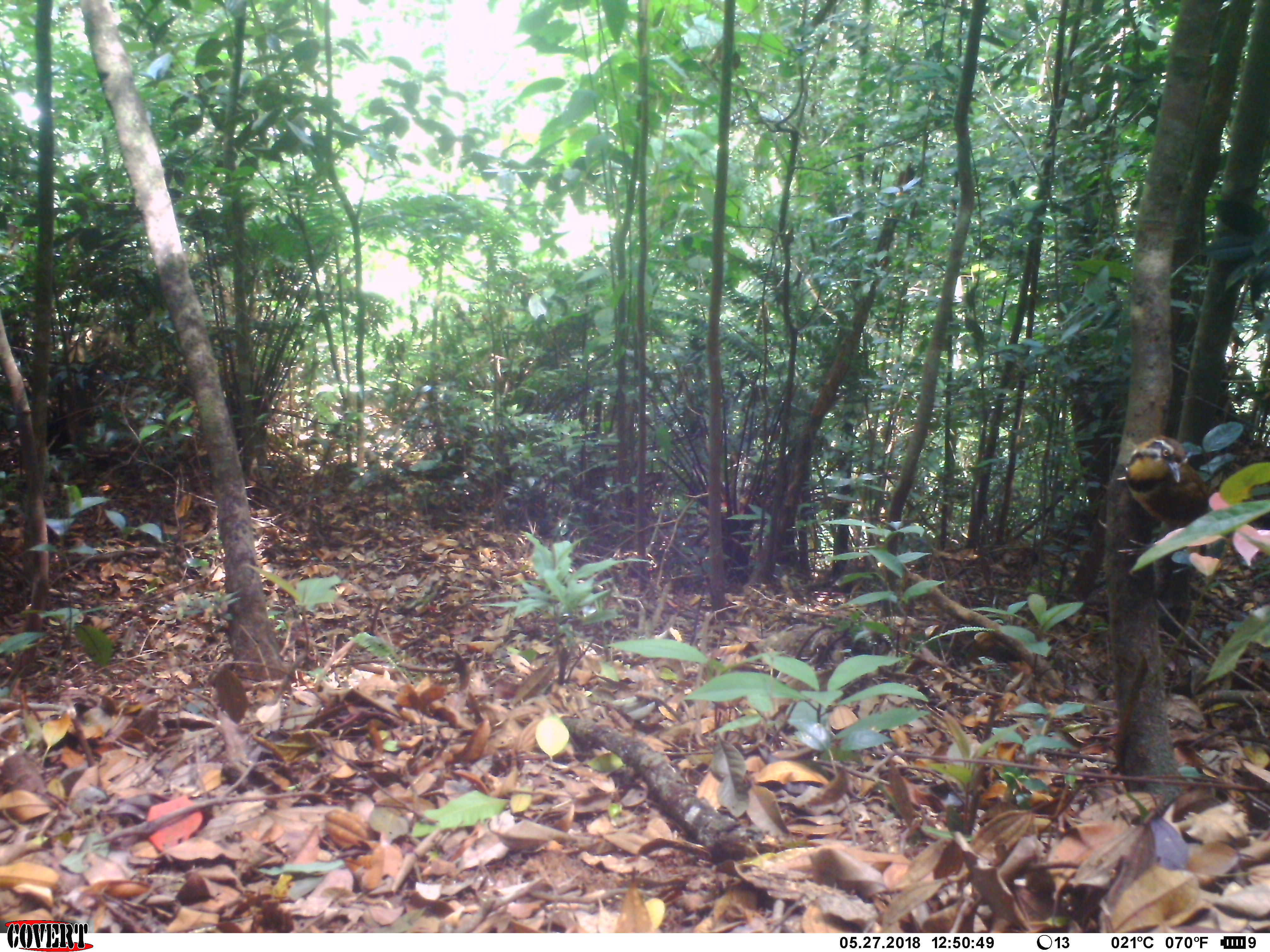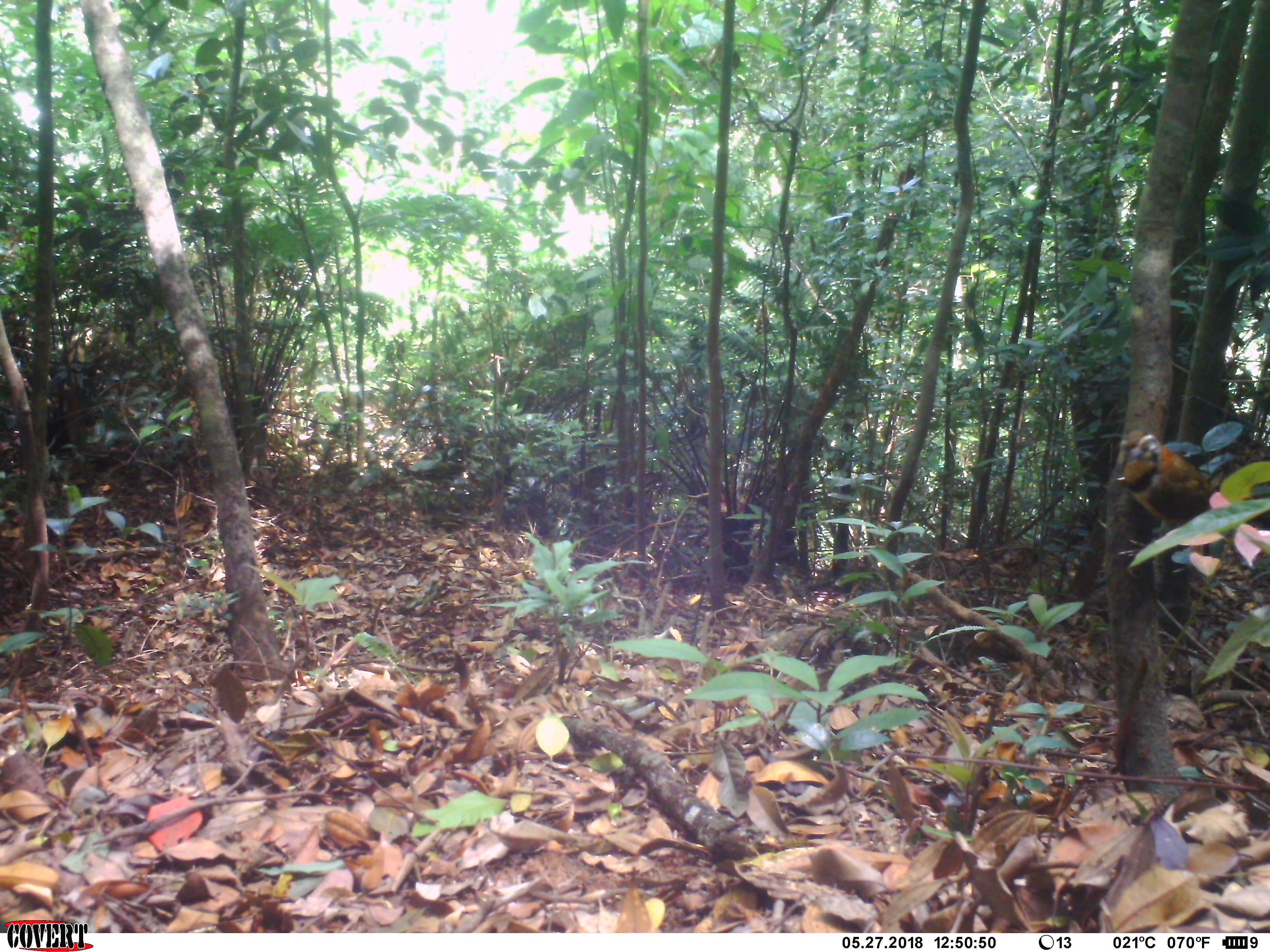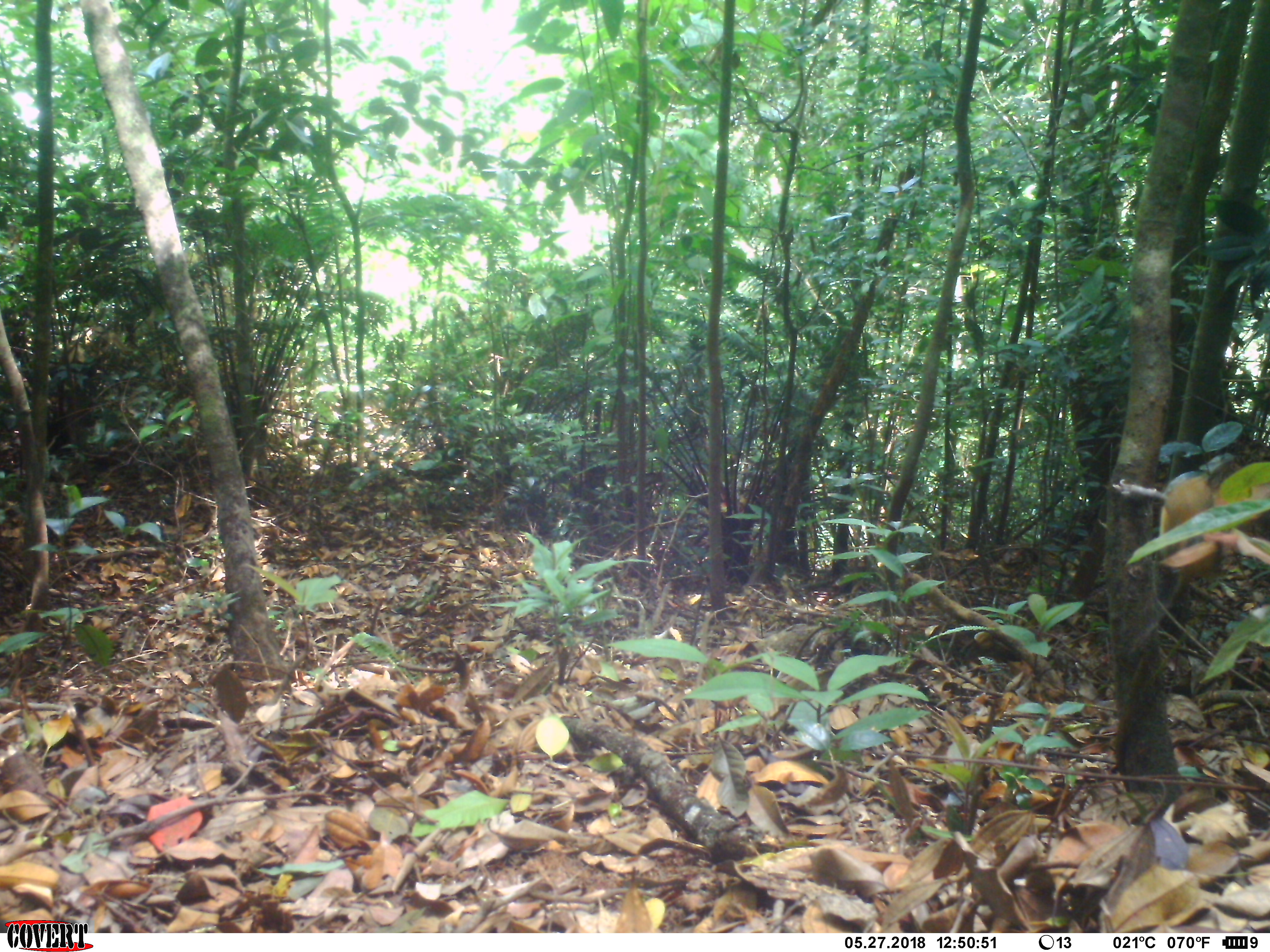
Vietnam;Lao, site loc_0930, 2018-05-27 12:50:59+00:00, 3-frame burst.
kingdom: Animalia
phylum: Chordata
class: Aves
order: Passeriformes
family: Leiothrichidae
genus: Pterorhinus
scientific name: Pterorhinus pectoralis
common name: necklaced laughingthrush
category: necklaced laughingthrush sp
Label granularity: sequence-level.